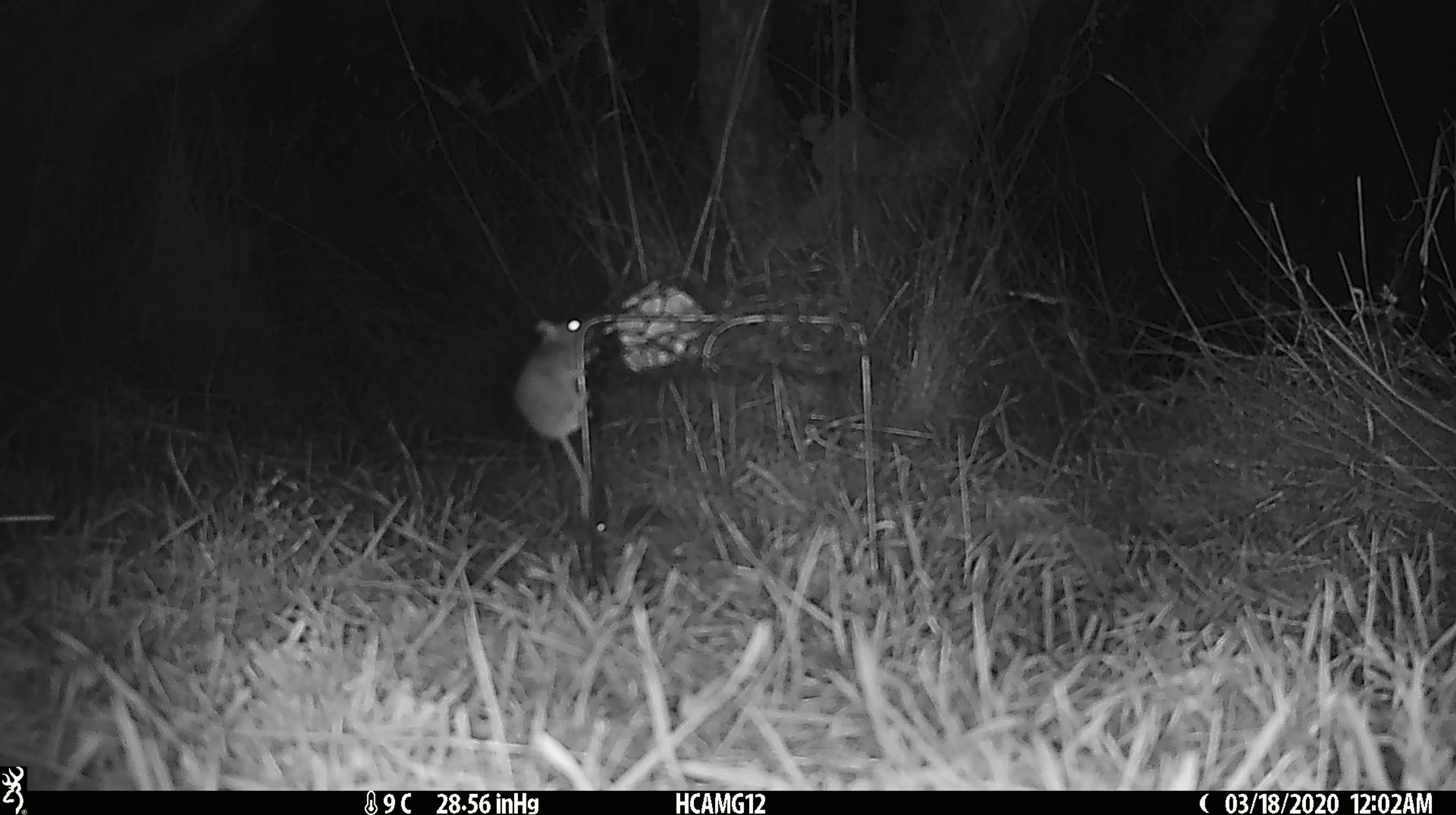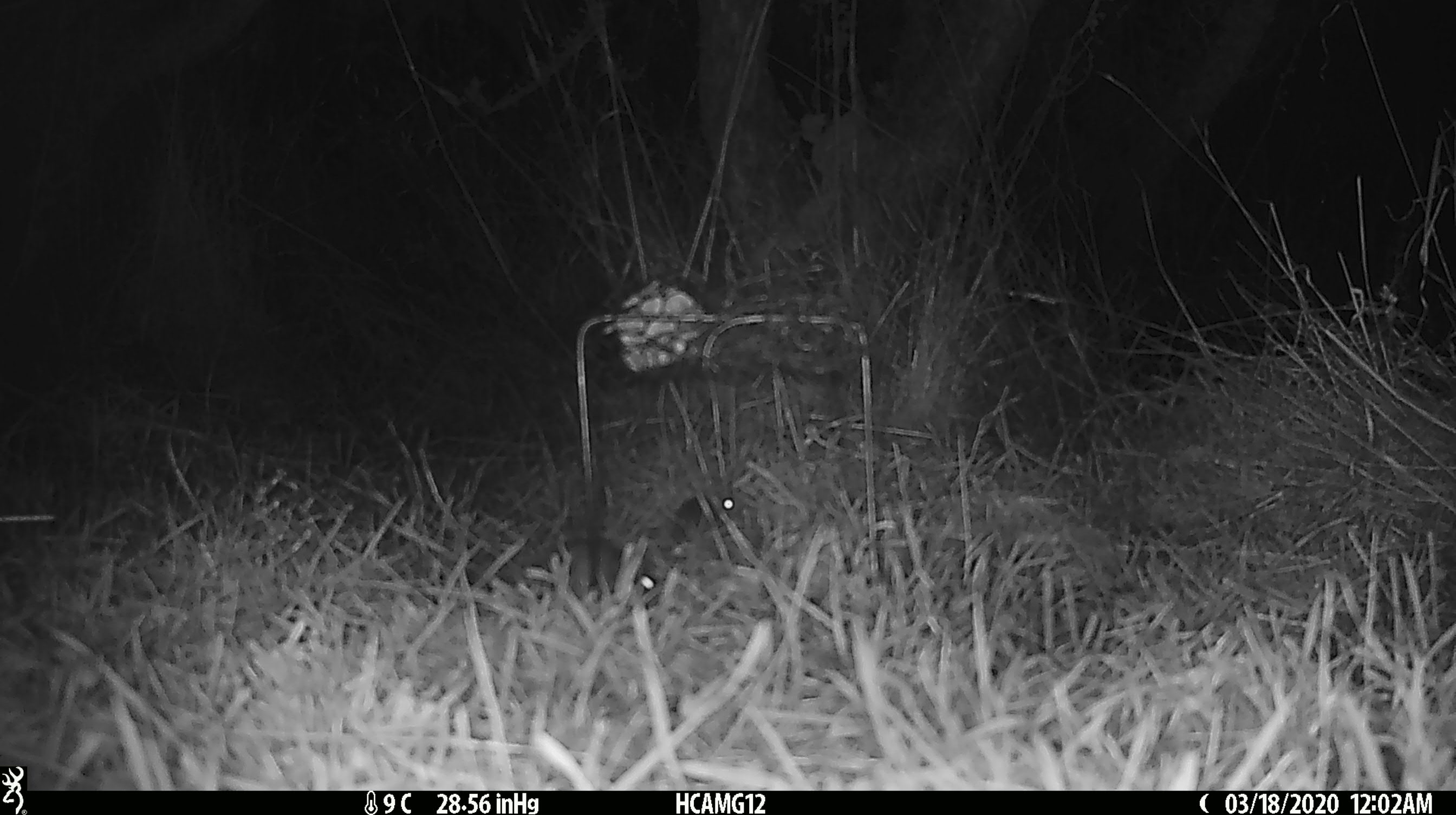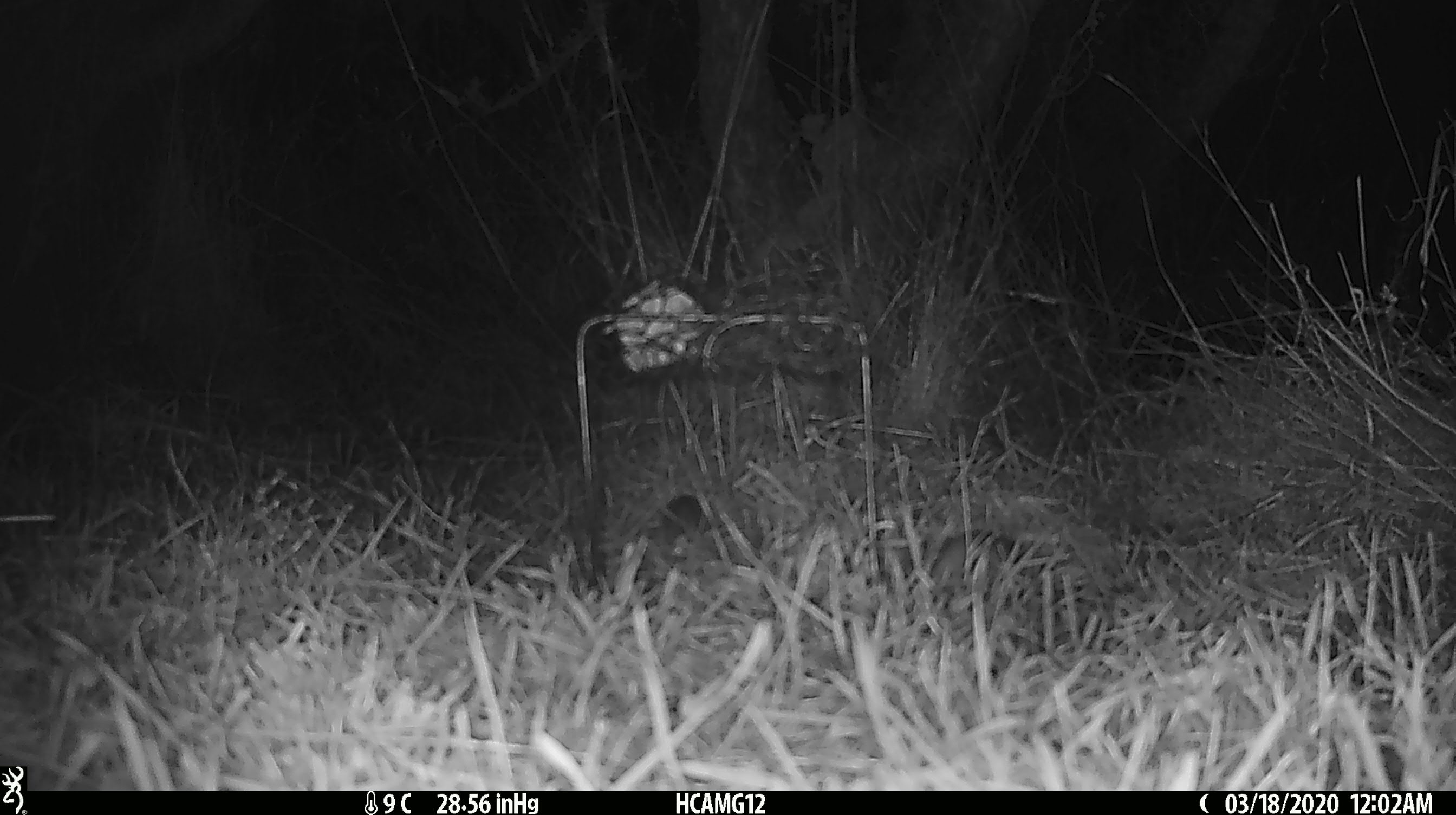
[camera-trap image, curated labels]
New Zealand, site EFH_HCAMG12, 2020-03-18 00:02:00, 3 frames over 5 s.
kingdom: Animalia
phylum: Chordata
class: Mammalia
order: Rodentia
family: Muridae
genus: Mus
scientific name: Mus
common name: mouse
Mouse (Mus).